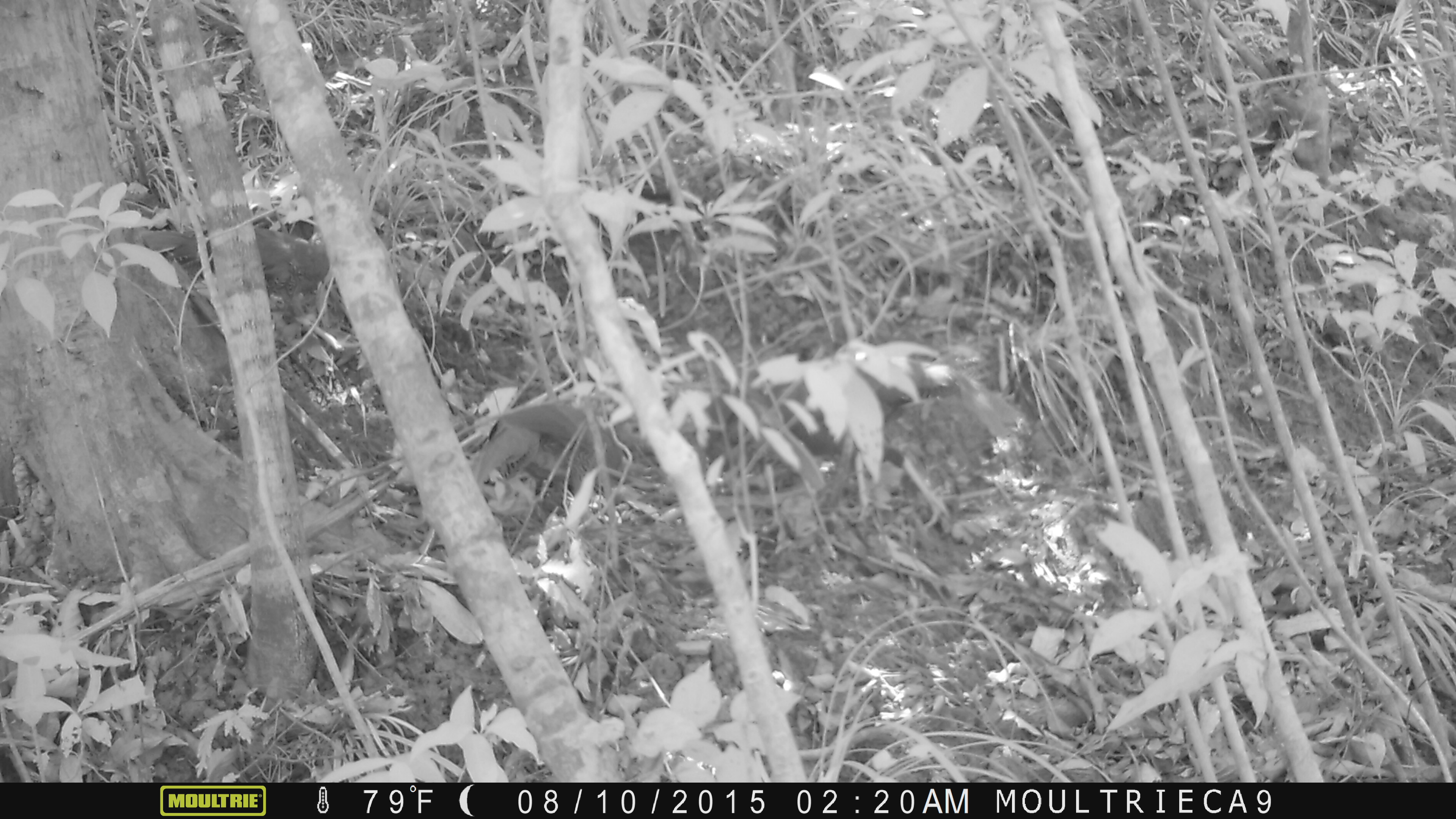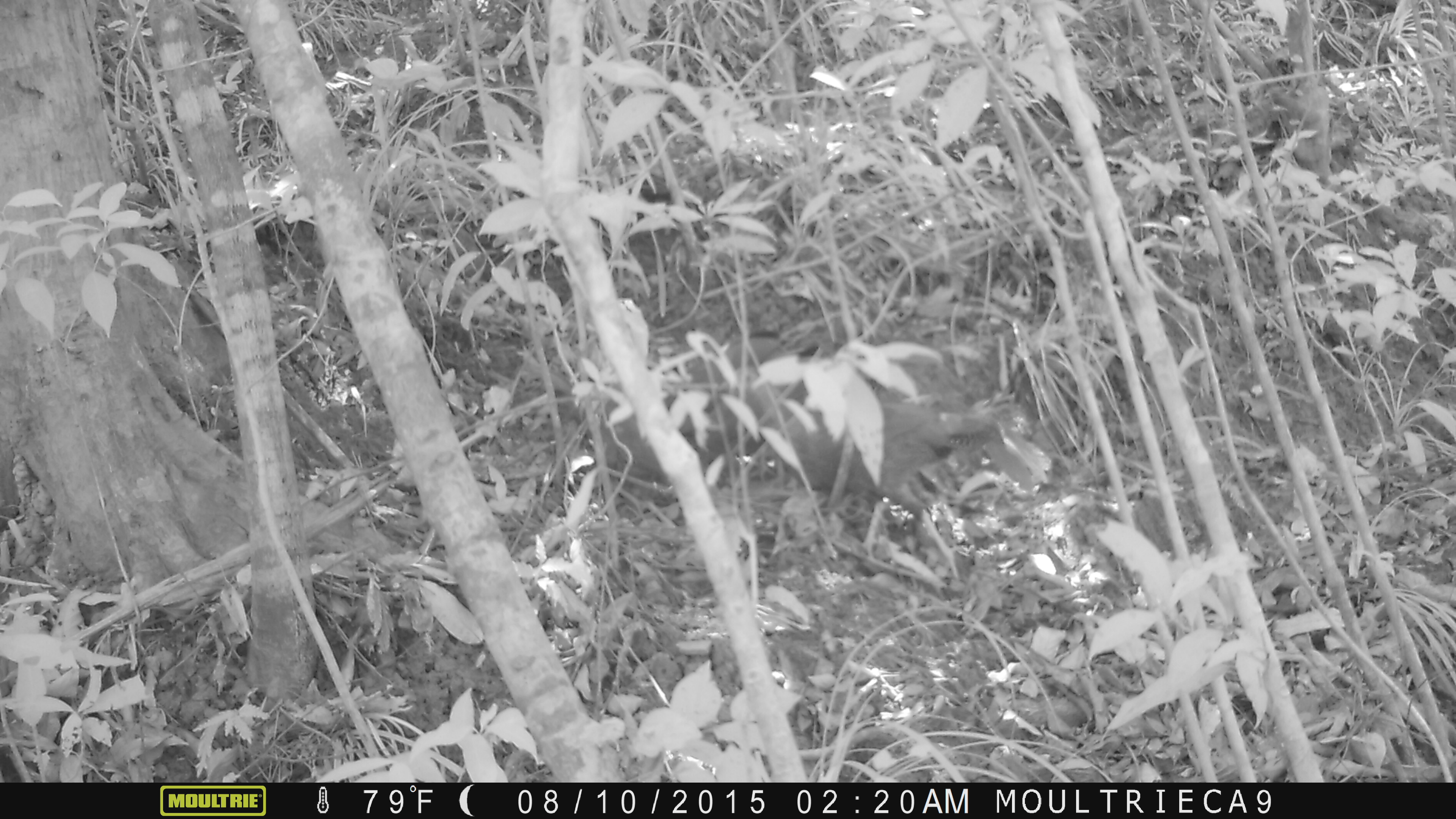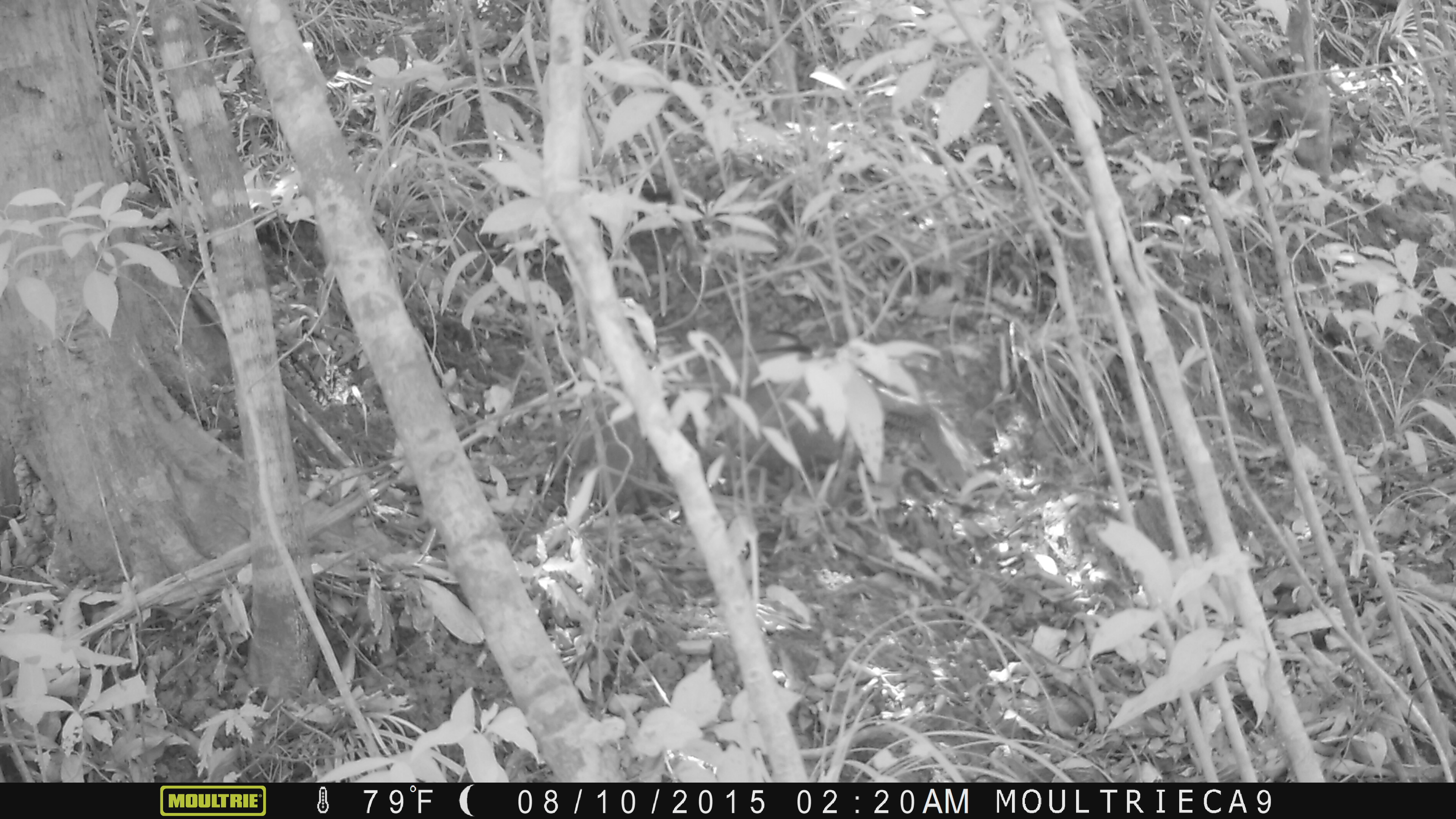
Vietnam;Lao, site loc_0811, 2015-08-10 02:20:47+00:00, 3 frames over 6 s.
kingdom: Animalia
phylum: Chordata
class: Aves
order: Galliformes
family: Phasianidae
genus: Lophura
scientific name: Lophura nycthemera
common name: silver pheasant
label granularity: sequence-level